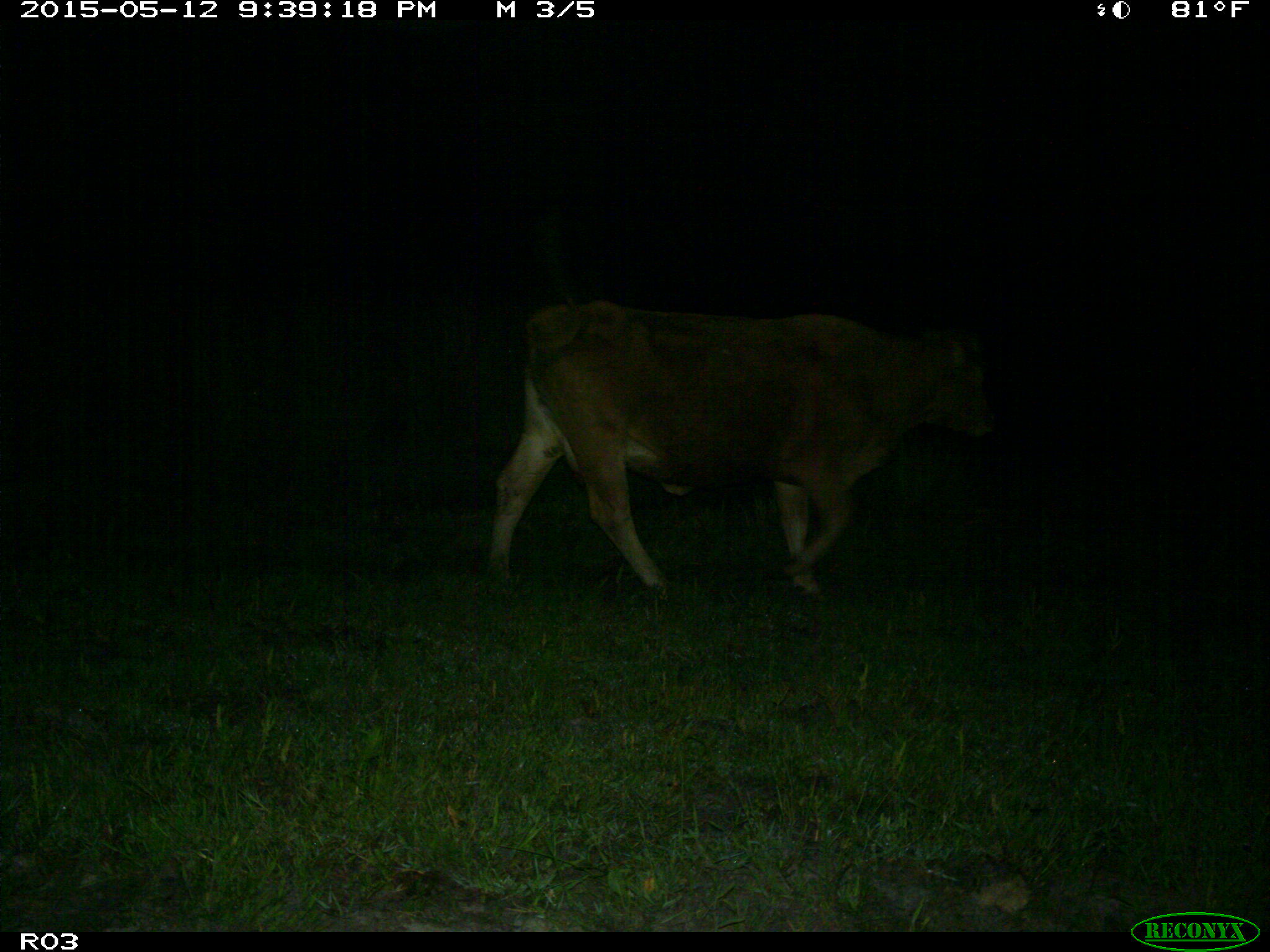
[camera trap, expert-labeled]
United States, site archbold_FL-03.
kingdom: Animalia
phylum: Chordata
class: Mammalia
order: Artiodactyla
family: Bovidae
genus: Bos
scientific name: Bos taurus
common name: domestic cow